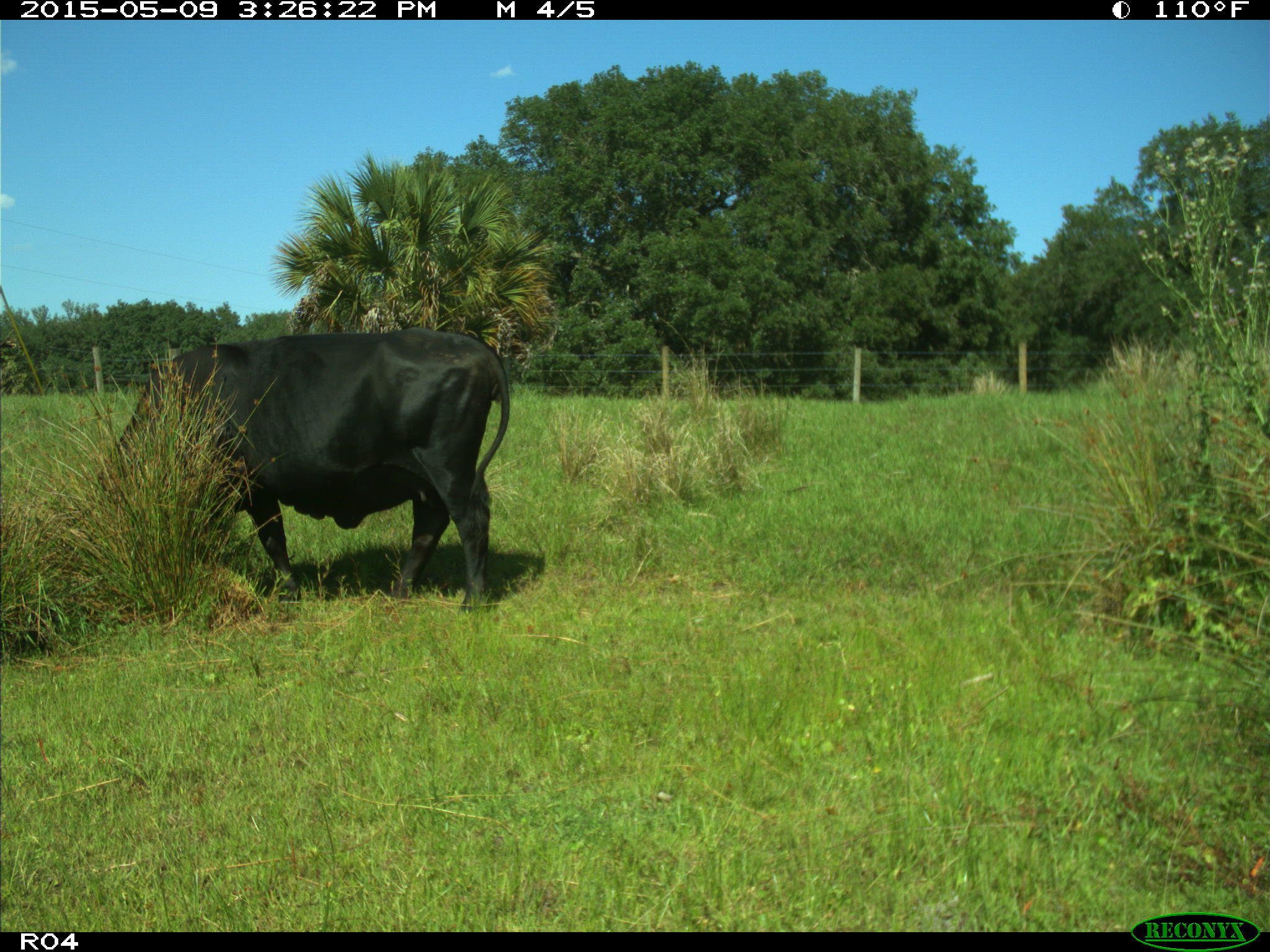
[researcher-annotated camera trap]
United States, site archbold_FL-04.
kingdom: Animalia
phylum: Chordata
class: Mammalia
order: Artiodactyla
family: Bovidae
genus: Bos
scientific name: Bos taurus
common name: domestic cow